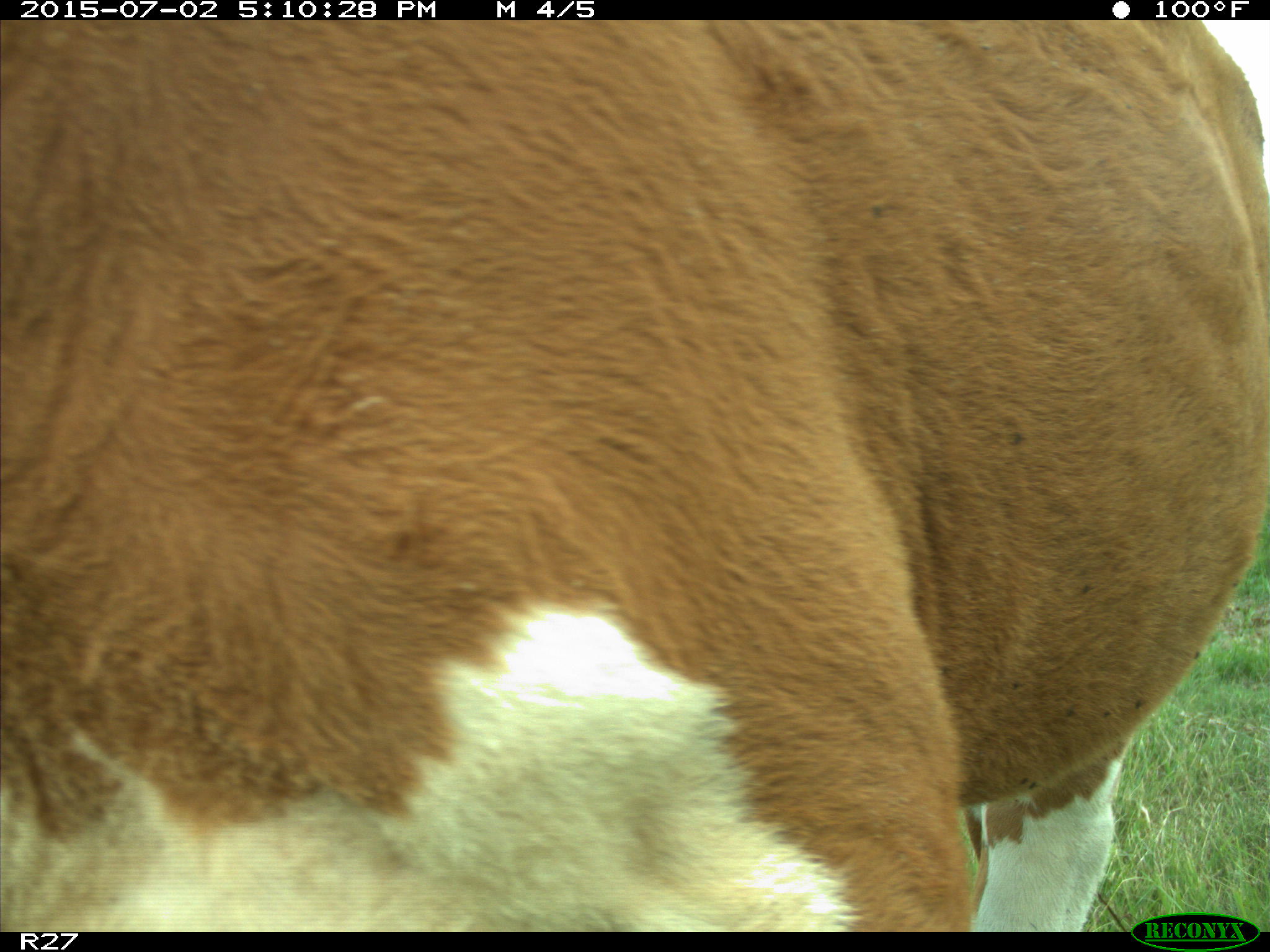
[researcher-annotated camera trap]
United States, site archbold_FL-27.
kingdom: Animalia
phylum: Chordata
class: Mammalia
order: Artiodactyla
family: Bovidae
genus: Bos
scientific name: Bos taurus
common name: domestic cow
Bos taurus (domestic cow).